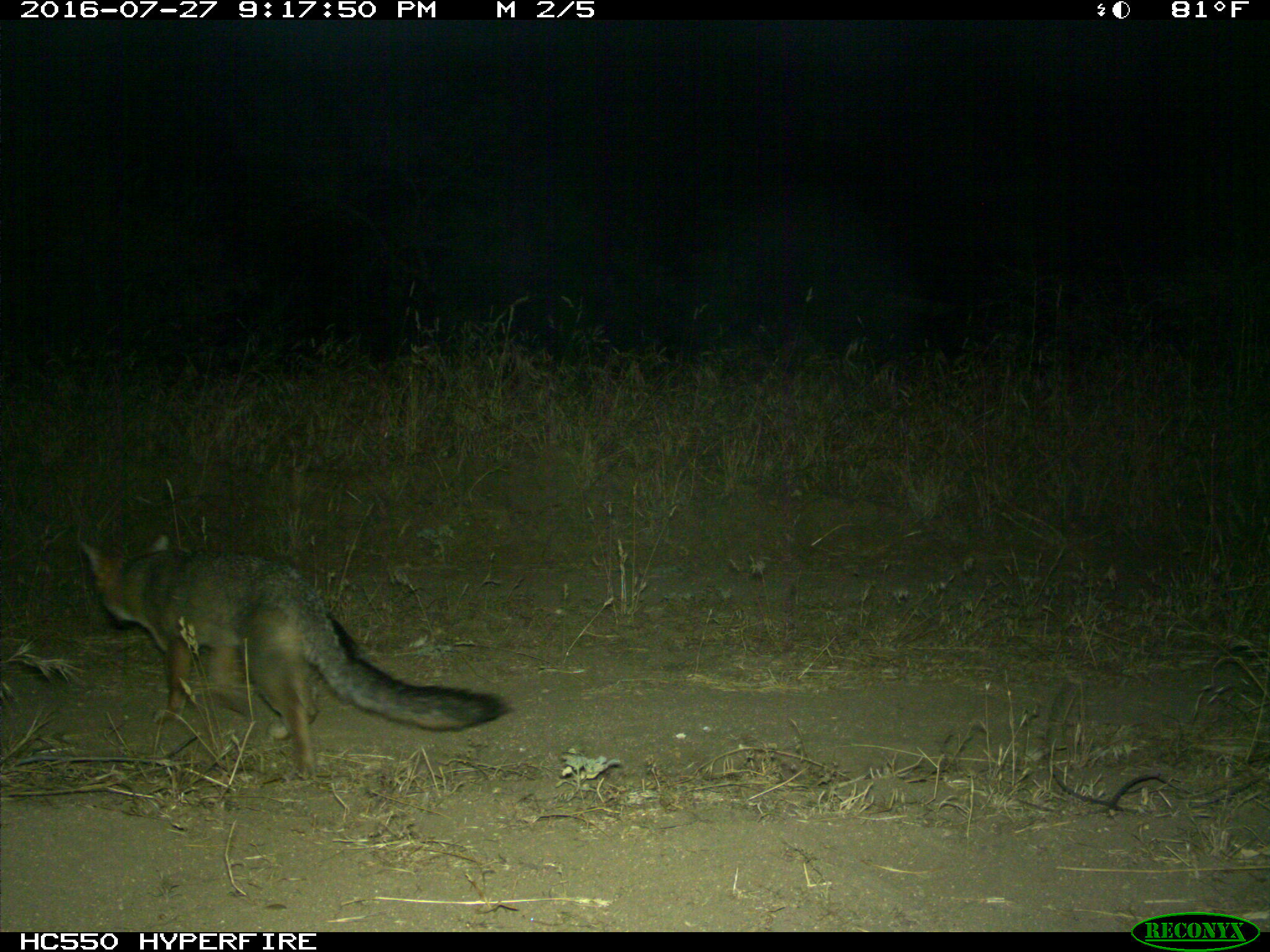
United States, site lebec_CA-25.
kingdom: Animalia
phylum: Chordata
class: Mammalia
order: Carnivora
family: Canidae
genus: Urocyon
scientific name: Urocyon cinereoargenteus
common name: gray fox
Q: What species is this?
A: Urocyon cinereoargenteus (gray fox).